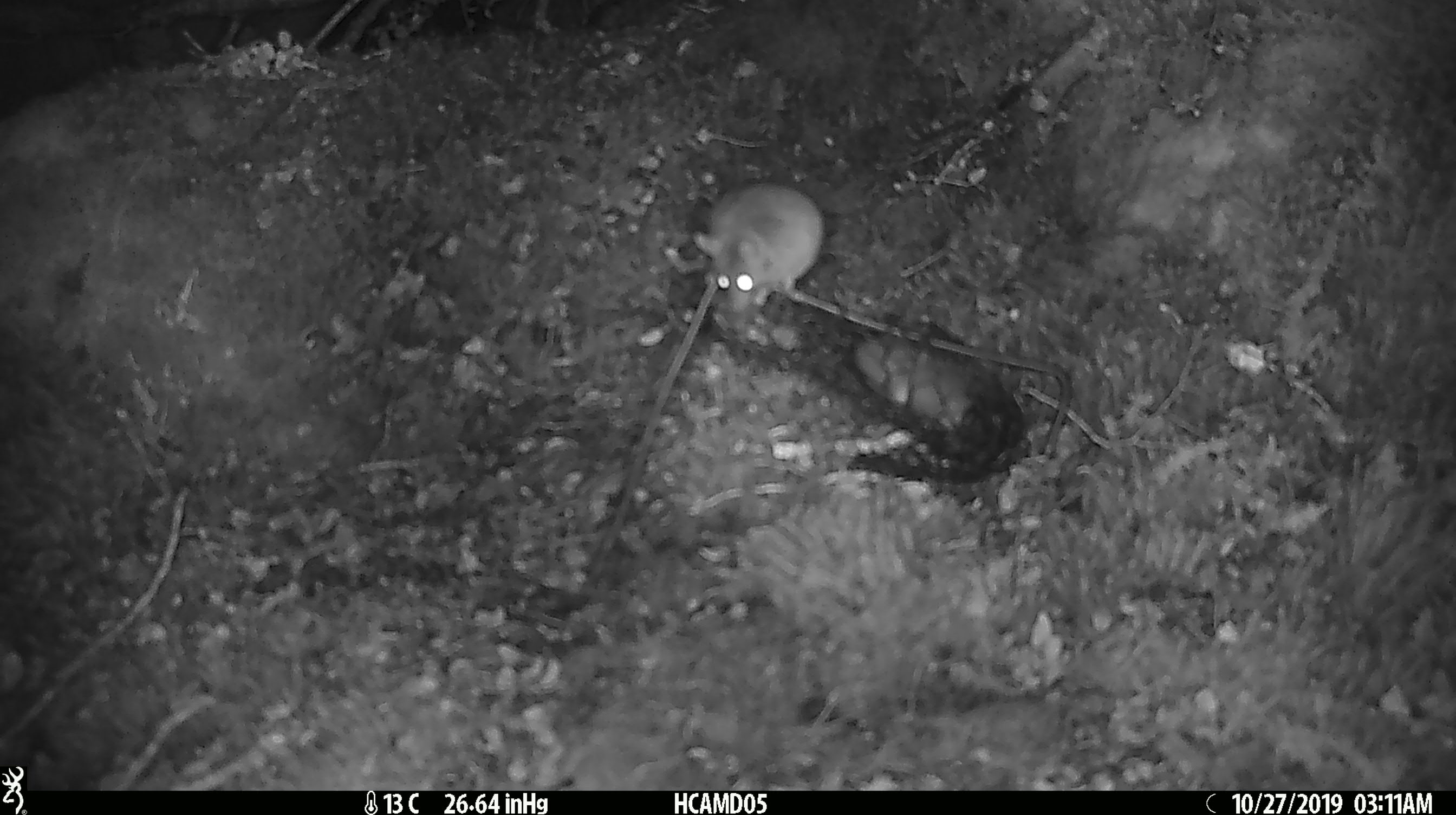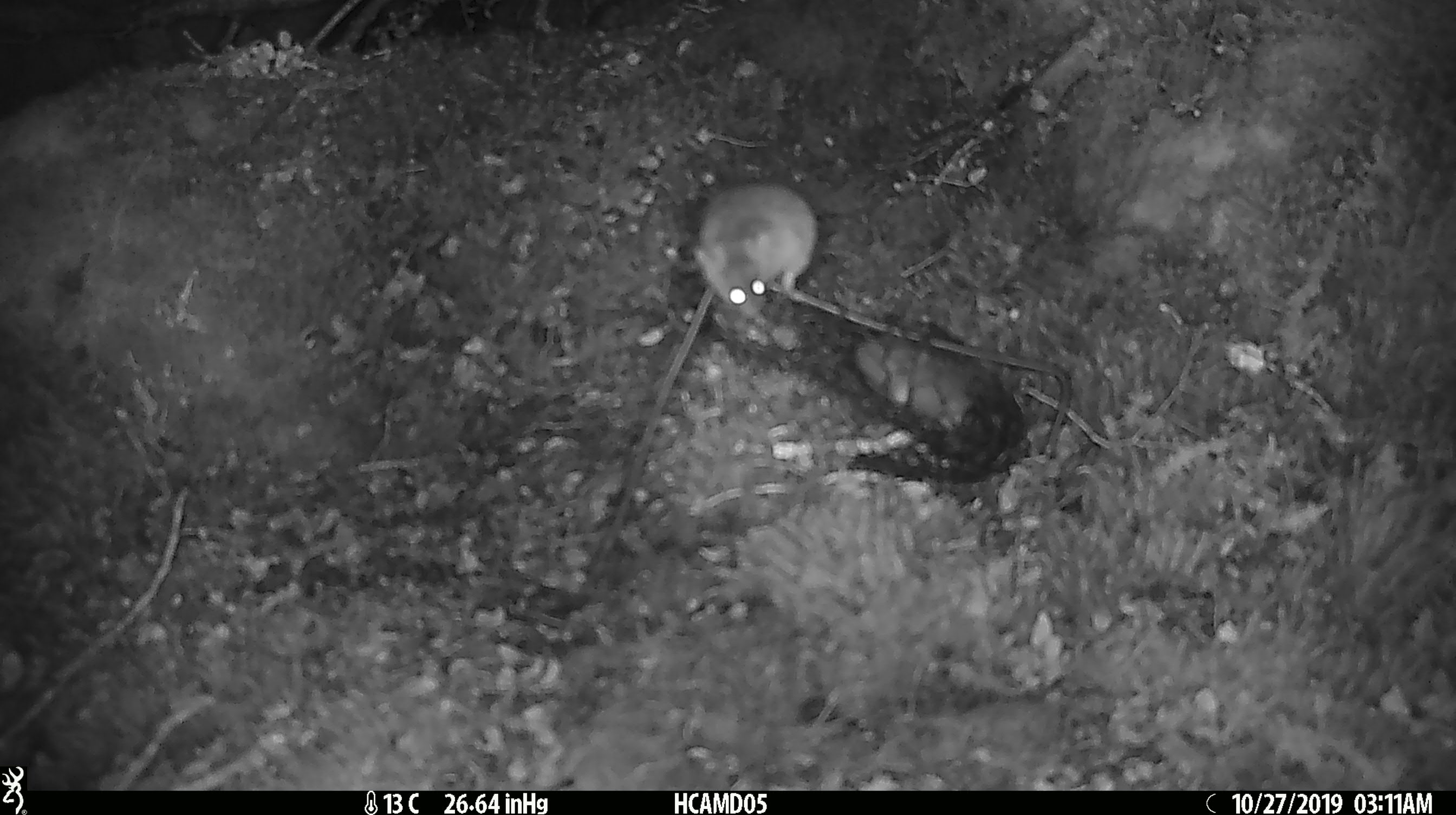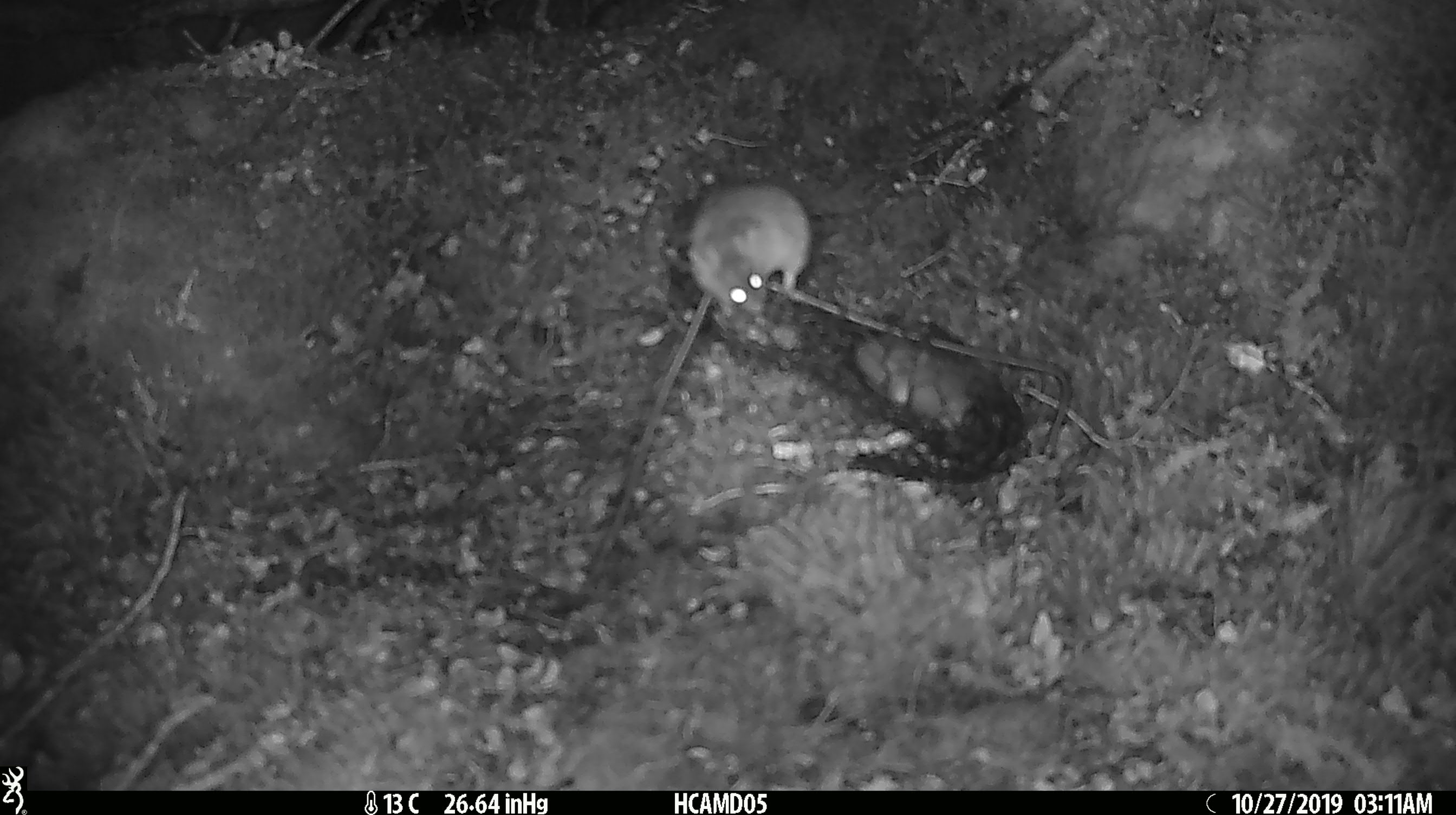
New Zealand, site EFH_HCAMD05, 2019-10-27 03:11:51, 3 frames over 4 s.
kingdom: Animalia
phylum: Chordata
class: Mammalia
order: Rodentia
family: Muridae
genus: Mus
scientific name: Mus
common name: mouse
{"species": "mouse (Mus)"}